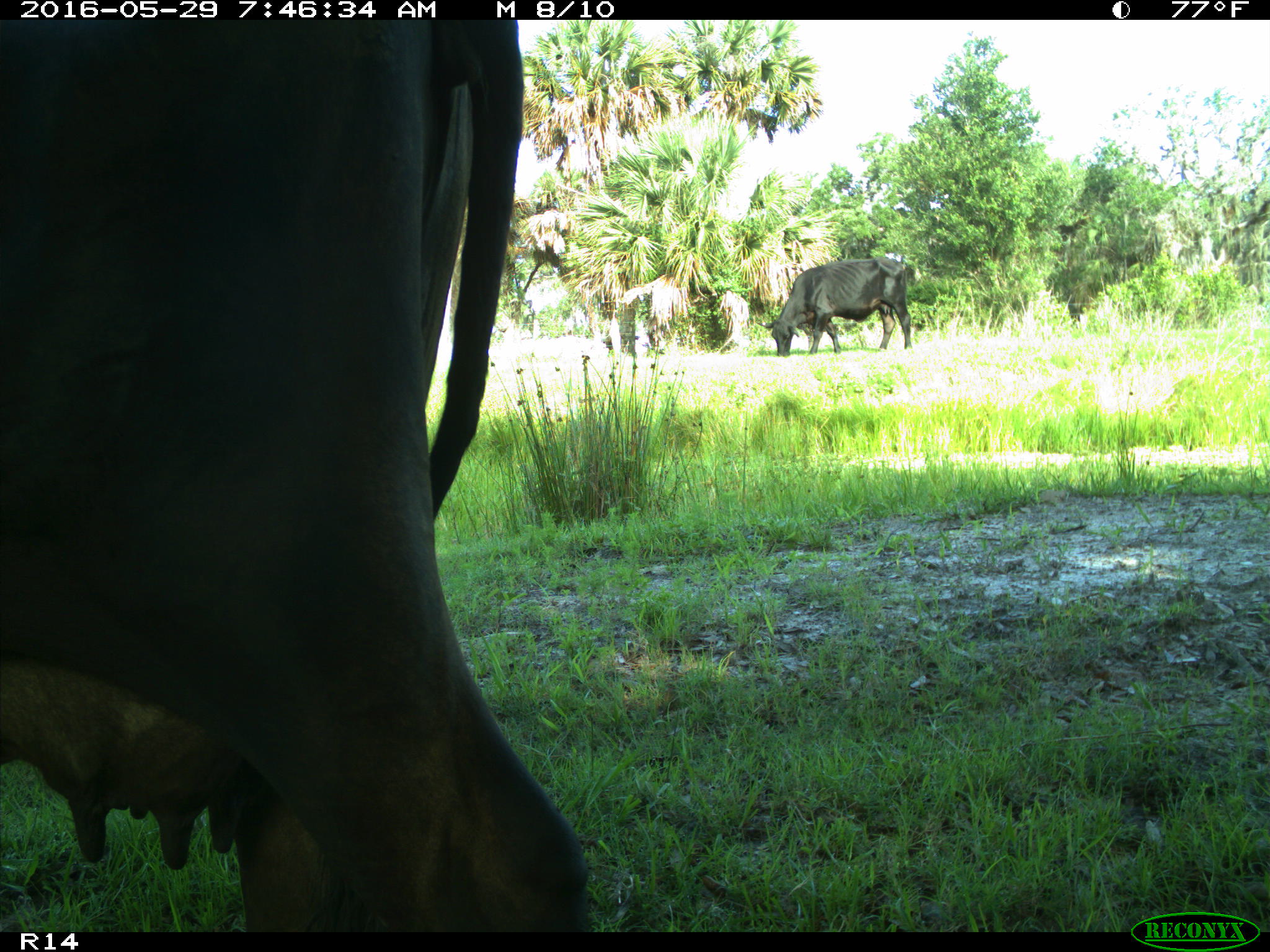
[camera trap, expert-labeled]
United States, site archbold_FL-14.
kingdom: Animalia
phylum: Chordata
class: Mammalia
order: Artiodactyla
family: Bovidae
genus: Bos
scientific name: Bos taurus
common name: domestic cow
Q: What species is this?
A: Bos taurus (domestic cow).